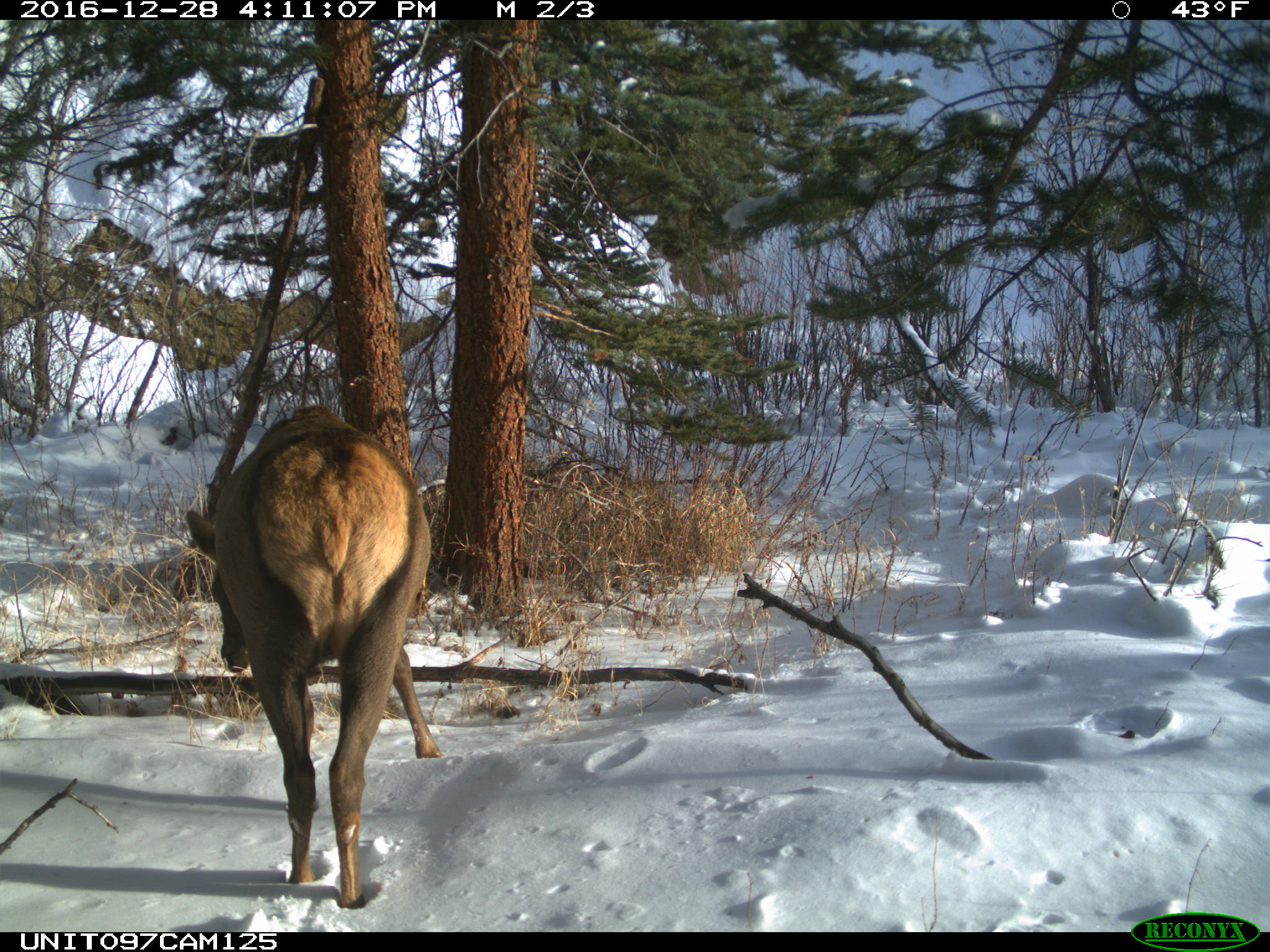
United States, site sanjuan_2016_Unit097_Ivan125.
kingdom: Animalia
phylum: Chordata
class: Mammalia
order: Artiodactyla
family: Cervidae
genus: Cervus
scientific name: Cervus elaphus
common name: red deer